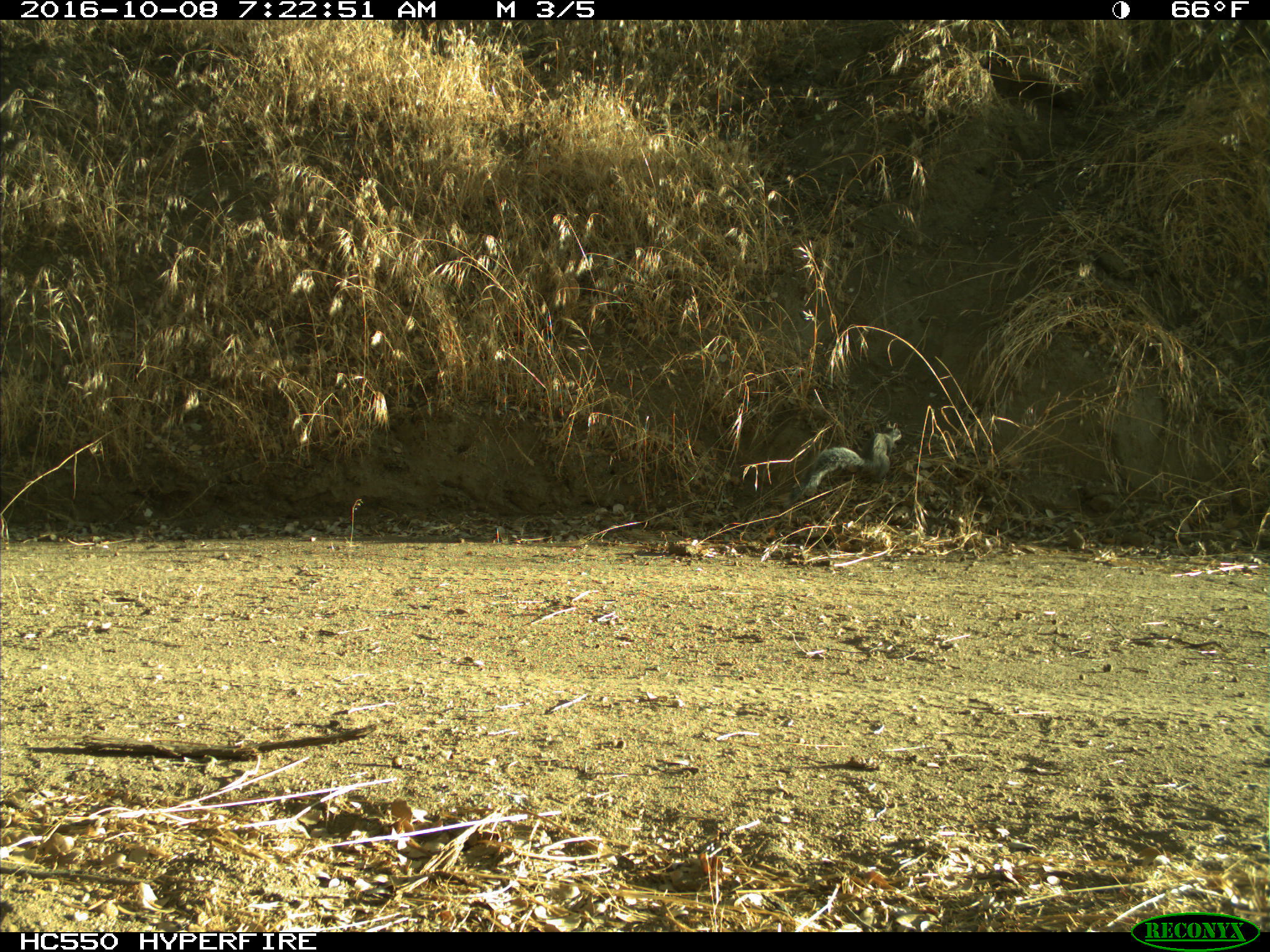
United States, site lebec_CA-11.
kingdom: Animalia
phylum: Chordata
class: Mammalia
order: Rodentia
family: Sciuridae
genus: Sciurus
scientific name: Sciurus carolinensis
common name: eastern gray squirrel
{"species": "Sciurus carolinensis (eastern gray squirrel)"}